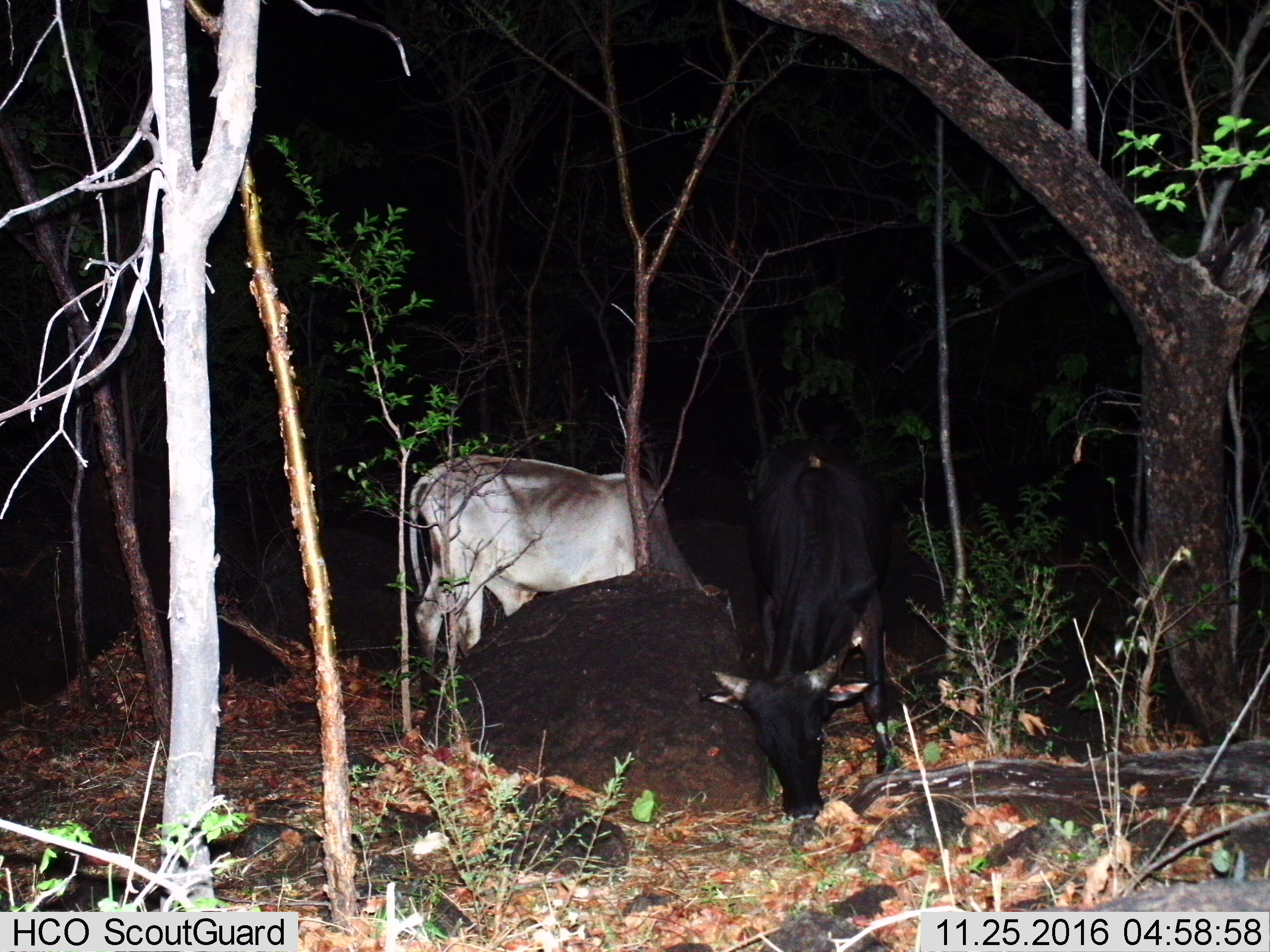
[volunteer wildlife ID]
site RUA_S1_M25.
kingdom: Animalia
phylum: Chordata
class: Mammalia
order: Artiodactyla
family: Bovidae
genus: Bos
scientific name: Bos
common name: cattle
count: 2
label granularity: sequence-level